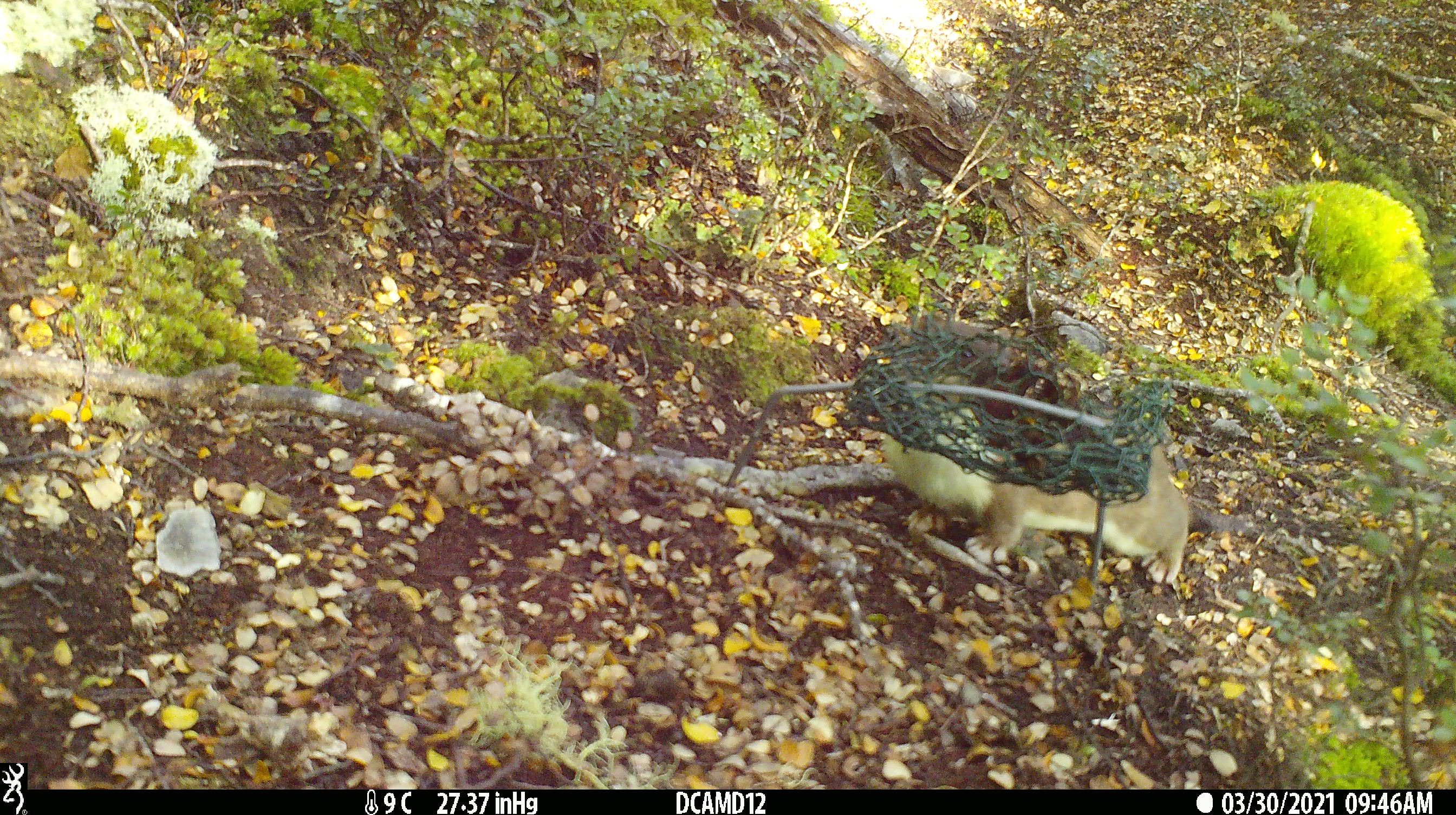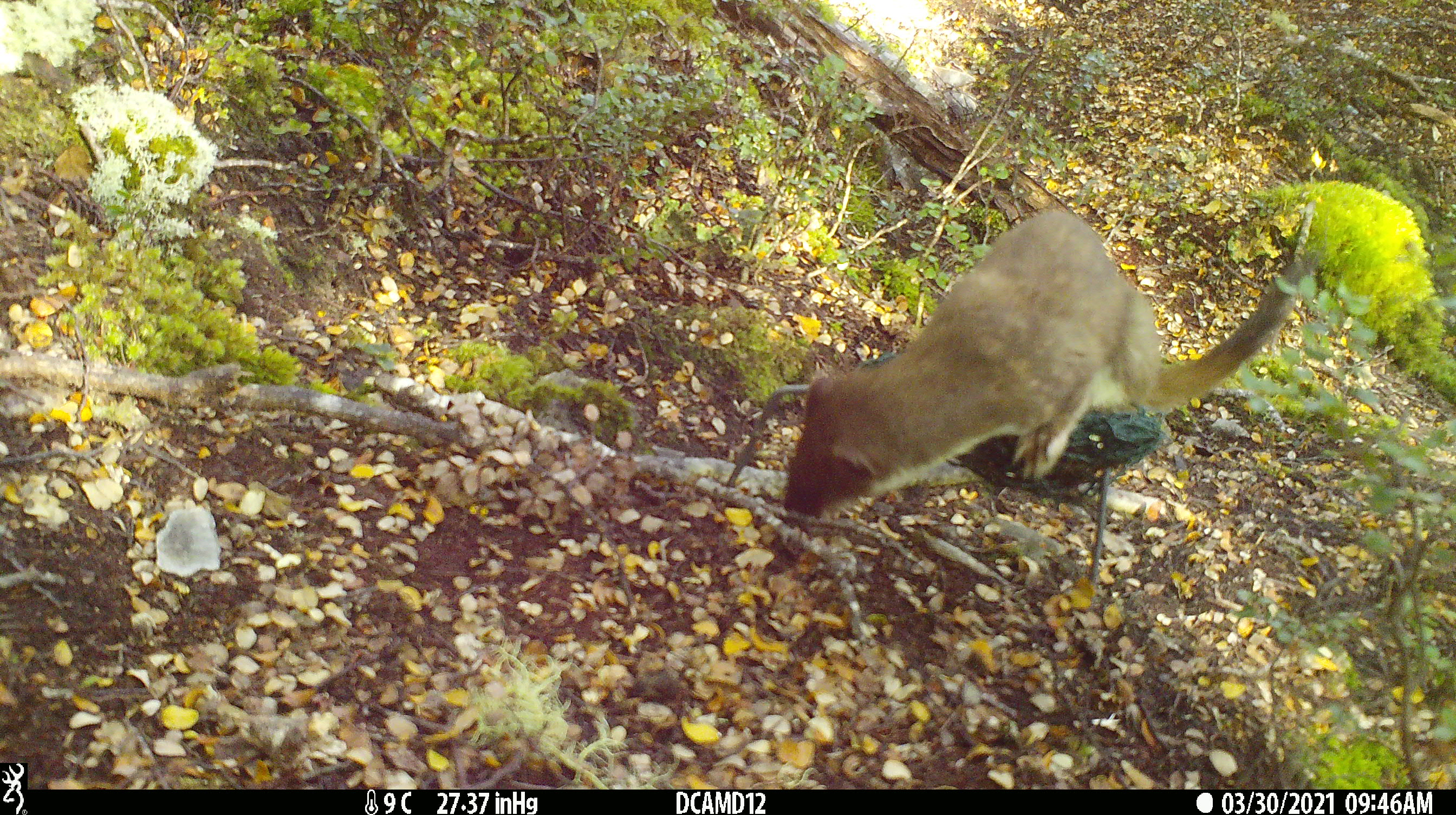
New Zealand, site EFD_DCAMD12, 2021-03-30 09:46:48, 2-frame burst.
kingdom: Animalia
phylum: Chordata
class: Mammalia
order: Carnivora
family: Mustelidae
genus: Mustela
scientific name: Mustela erminea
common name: stoat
Stoat (Mustela erminea).